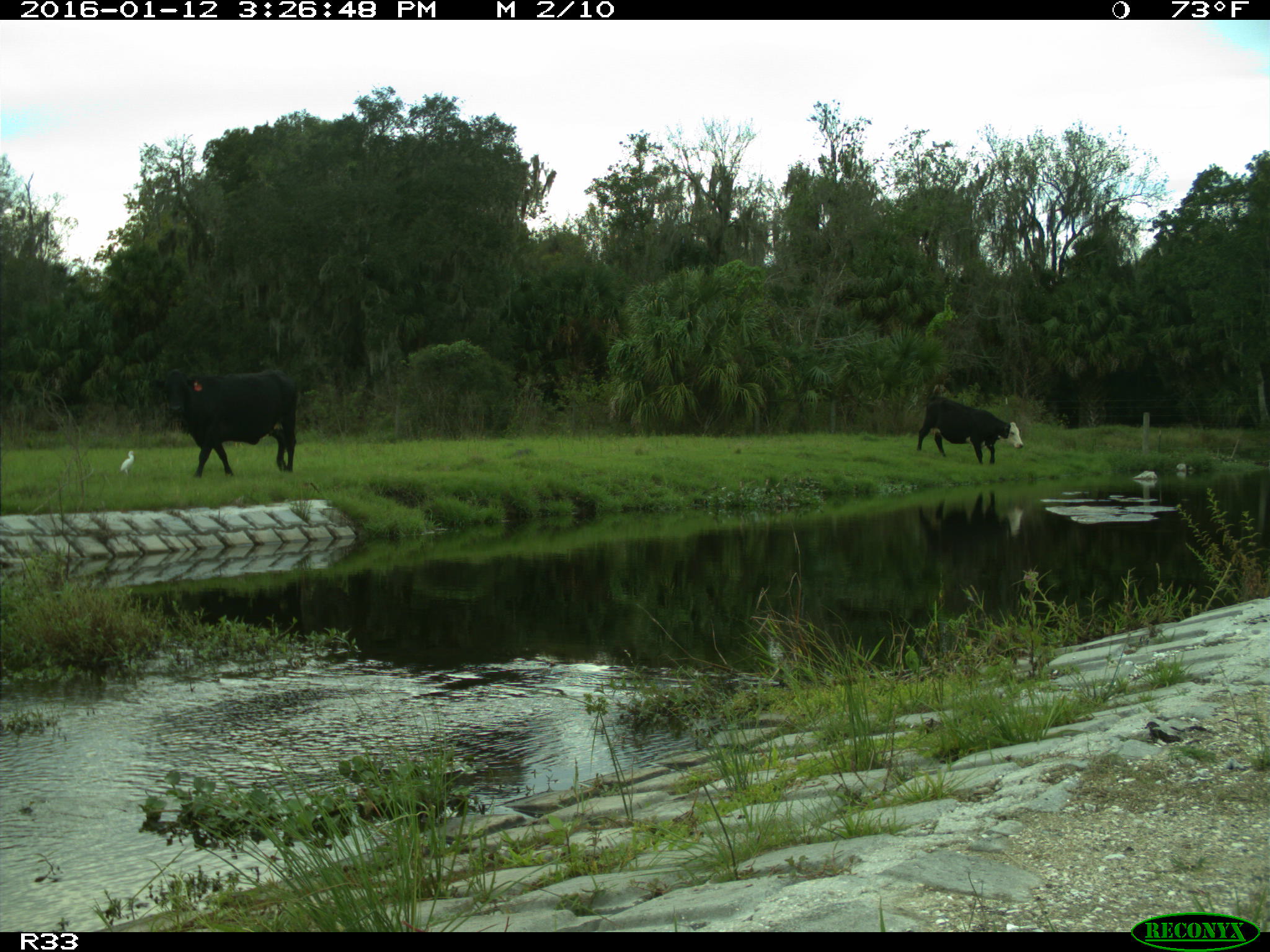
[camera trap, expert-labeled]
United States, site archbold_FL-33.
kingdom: Animalia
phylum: Chordata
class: Mammalia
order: Artiodactyla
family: Bovidae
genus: Bos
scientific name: Bos taurus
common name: domestic cow